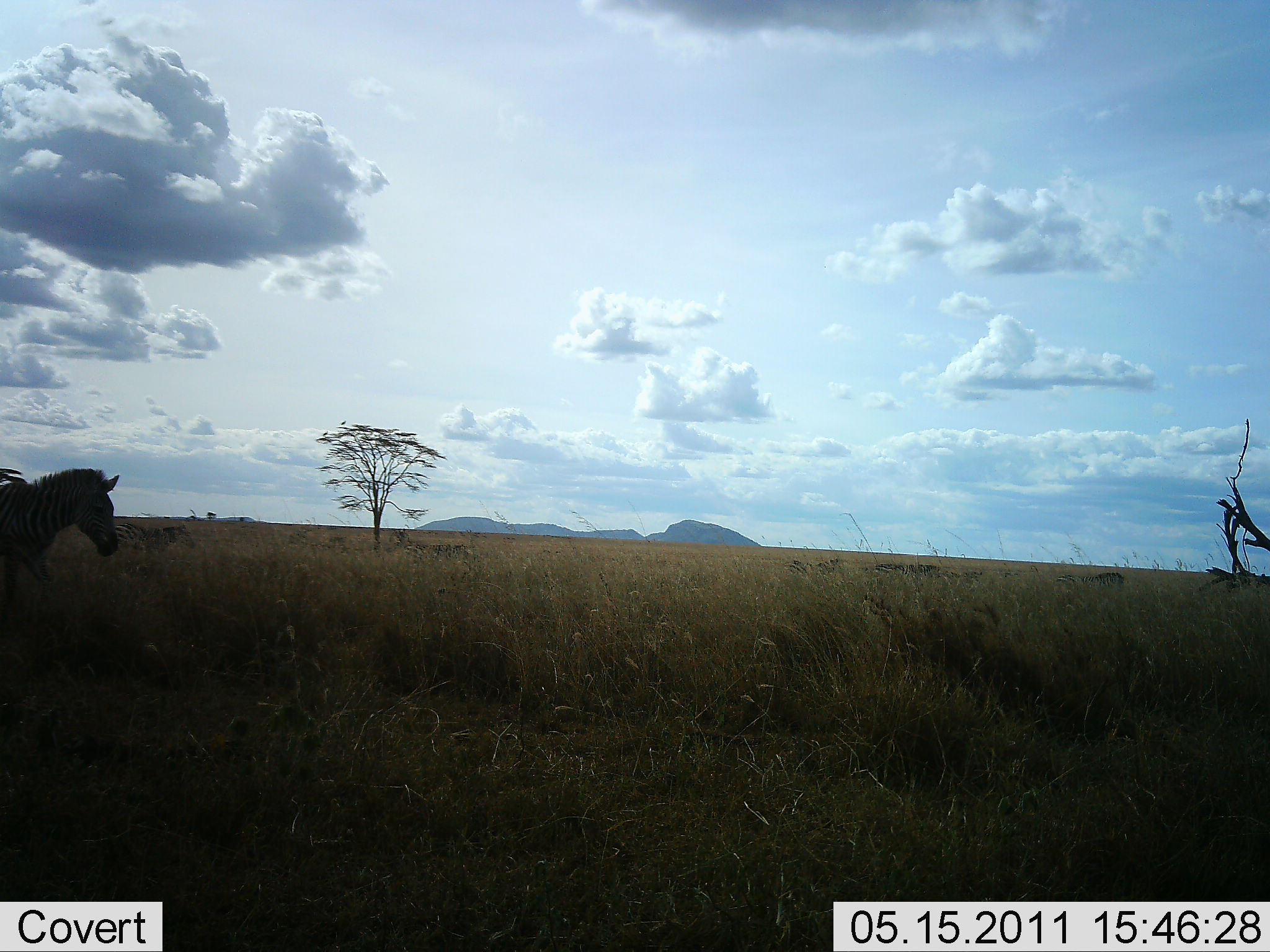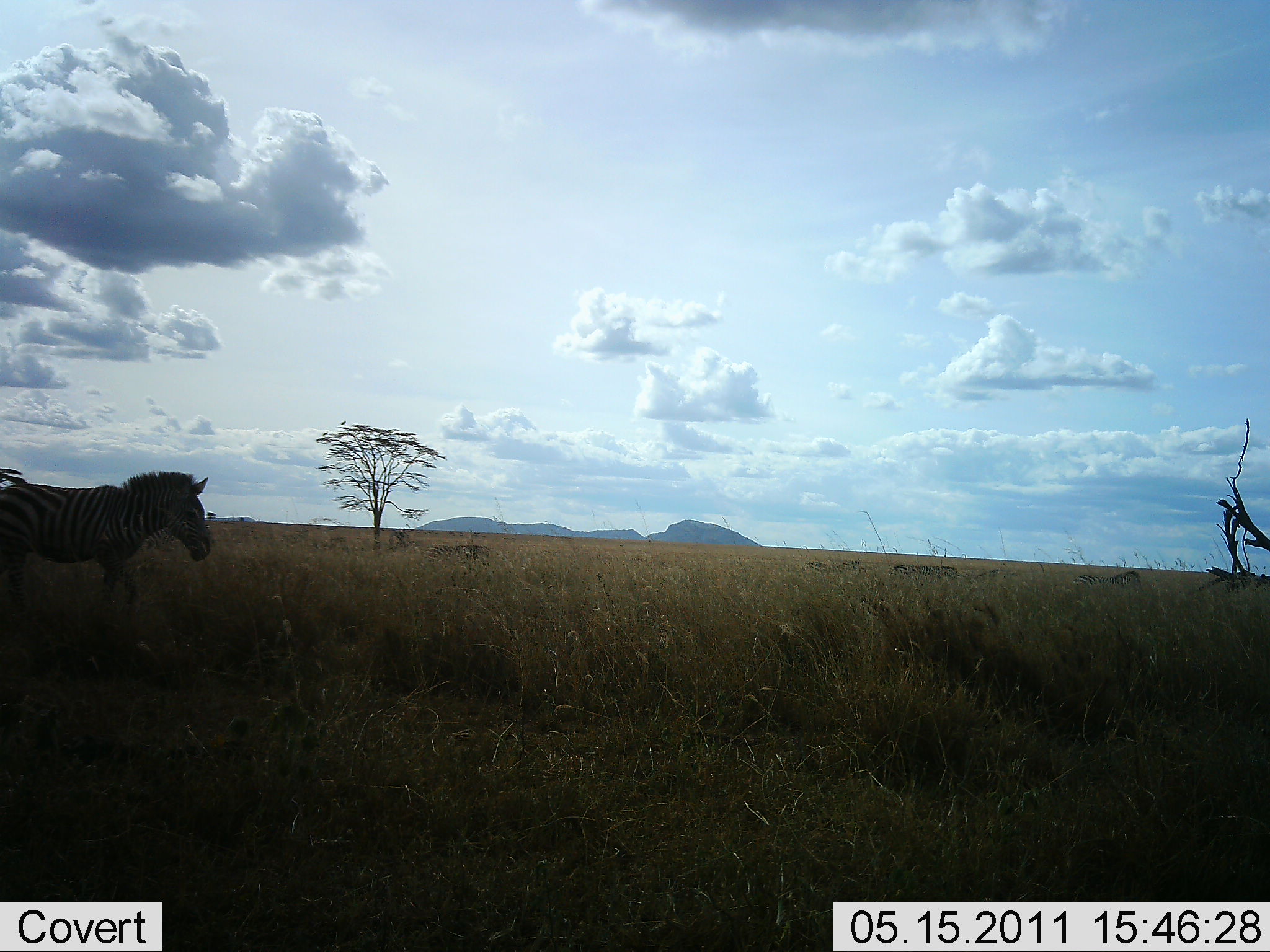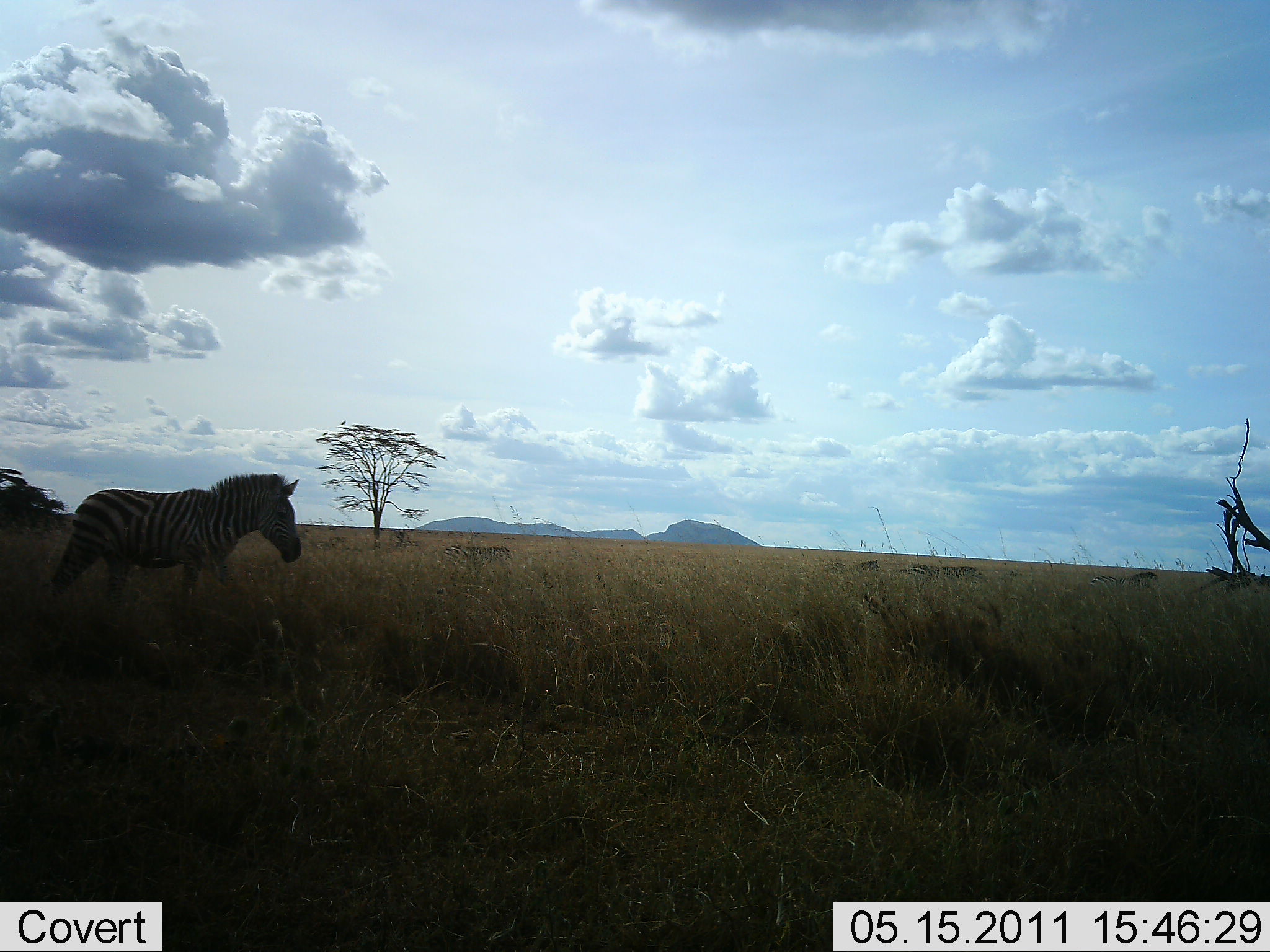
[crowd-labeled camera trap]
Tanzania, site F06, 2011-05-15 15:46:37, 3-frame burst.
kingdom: Animalia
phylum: Chordata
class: Mammalia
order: Perissodactyla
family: Equidae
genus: Equus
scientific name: Equus quagga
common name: plains zebra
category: zebra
Zebra (plains zebra) (Equus quagga), count 6. Behavior (volunteer vote fractions): standing 0%, resting 0%, moving 100%, interacting 0%. Young present (vote fraction): 0%. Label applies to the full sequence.